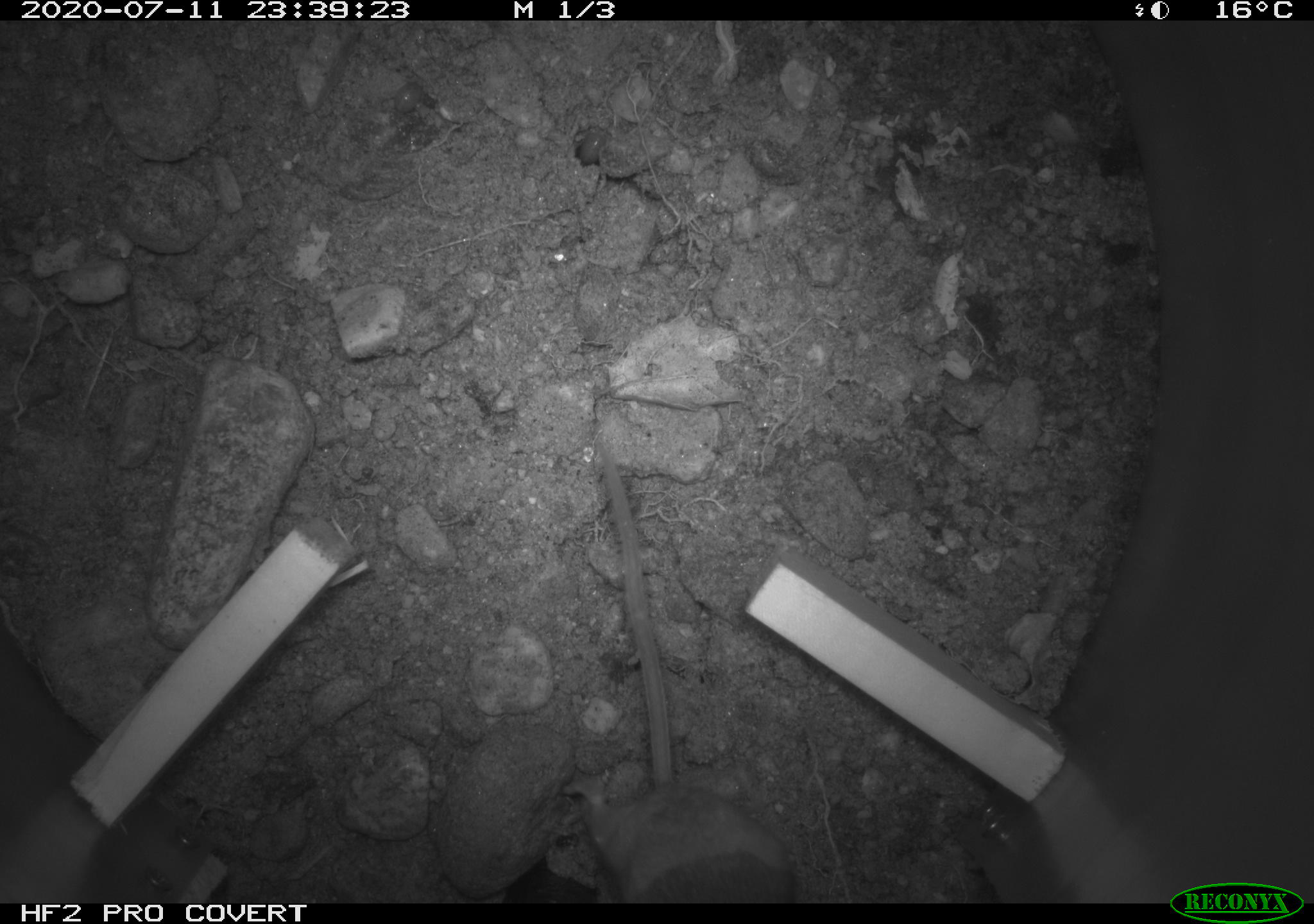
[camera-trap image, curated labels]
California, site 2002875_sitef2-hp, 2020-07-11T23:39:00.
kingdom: Animalia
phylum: Chordata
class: Mammalia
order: Rodentia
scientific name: Rodentia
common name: rodent